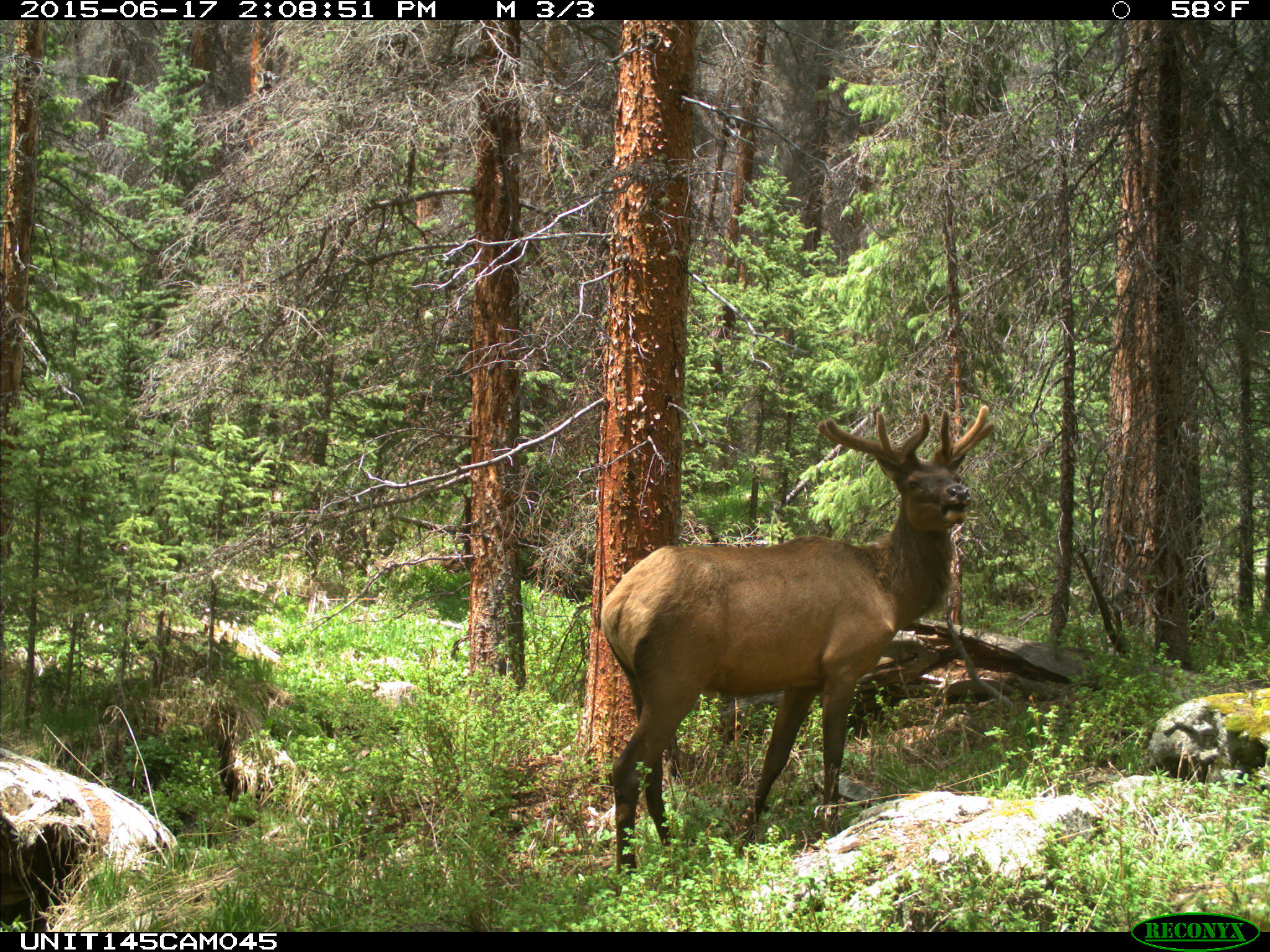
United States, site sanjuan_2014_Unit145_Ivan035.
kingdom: Animalia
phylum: Chordata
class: Mammalia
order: Artiodactyla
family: Cervidae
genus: Cervus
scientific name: Cervus elaphus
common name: red deer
Cervus elaphus (red deer).